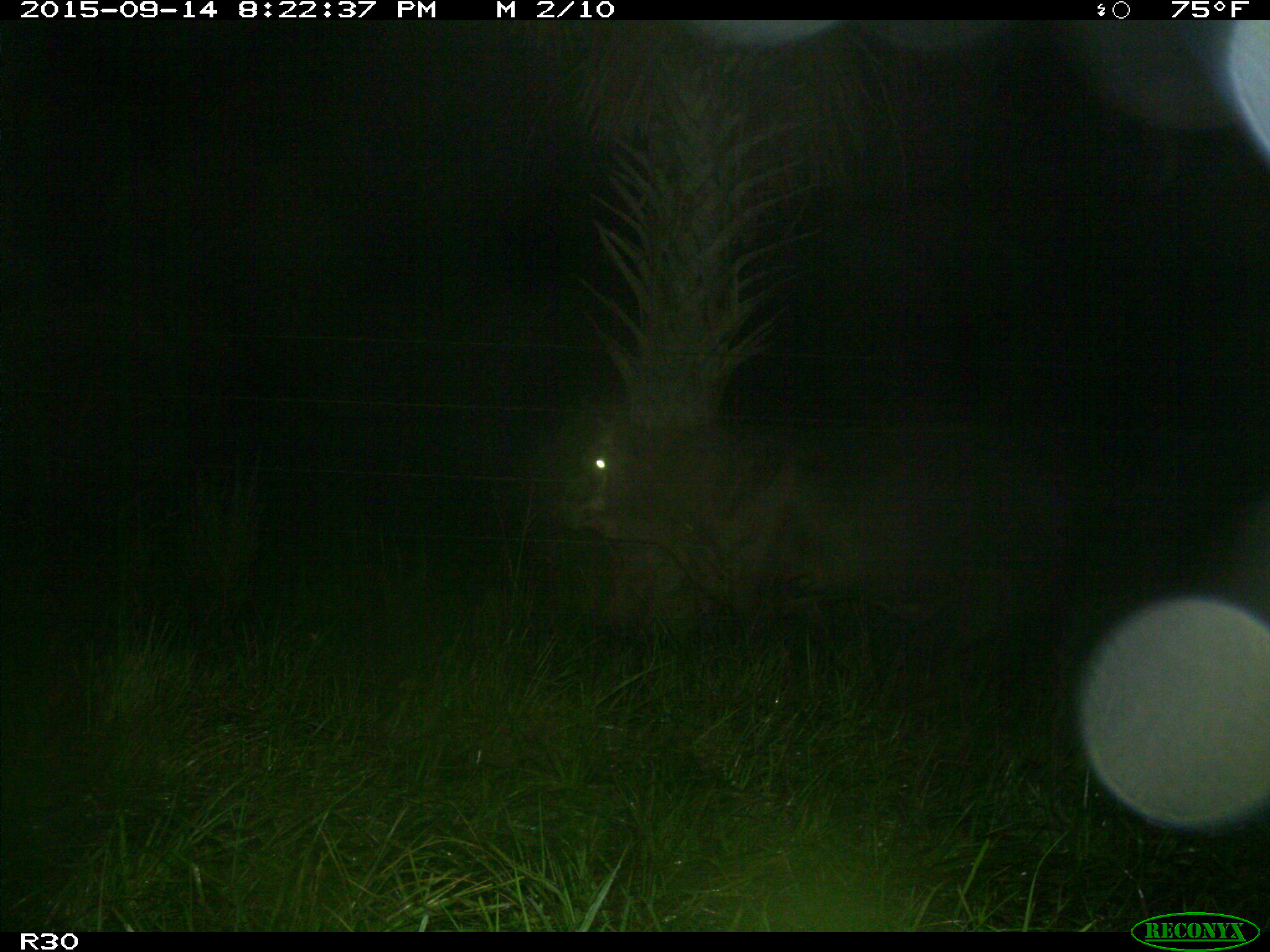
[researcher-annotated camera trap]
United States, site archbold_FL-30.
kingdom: Animalia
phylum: Chordata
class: Mammalia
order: Artiodactyla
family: Bovidae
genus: Bos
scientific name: Bos taurus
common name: domestic cow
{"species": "Bos taurus (domestic cow)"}